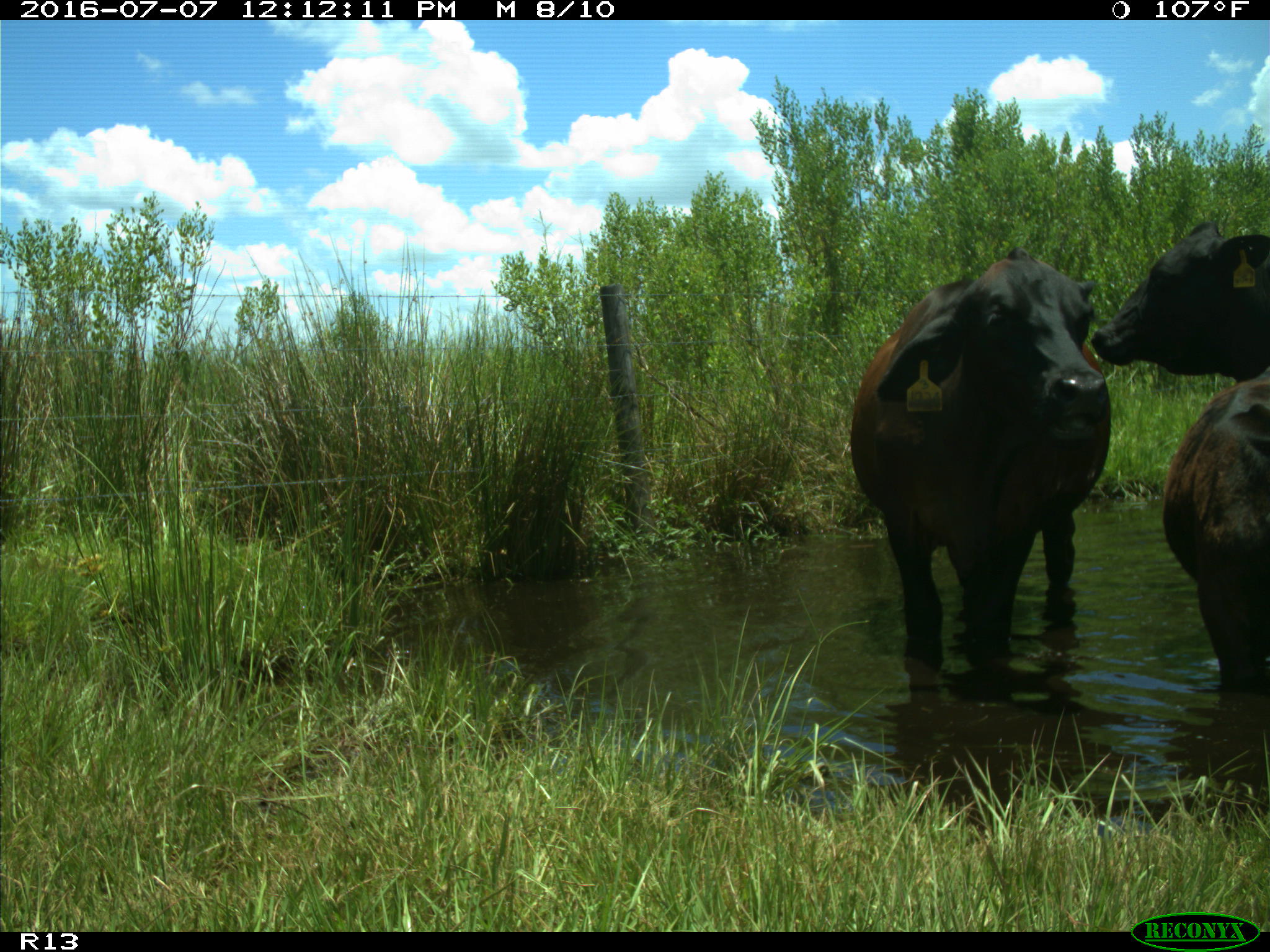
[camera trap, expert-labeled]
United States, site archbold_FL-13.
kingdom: Animalia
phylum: Chordata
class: Mammalia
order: Artiodactyla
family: Bovidae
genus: Bos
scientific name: Bos taurus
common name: domestic cow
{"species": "Bos taurus (domestic cow)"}